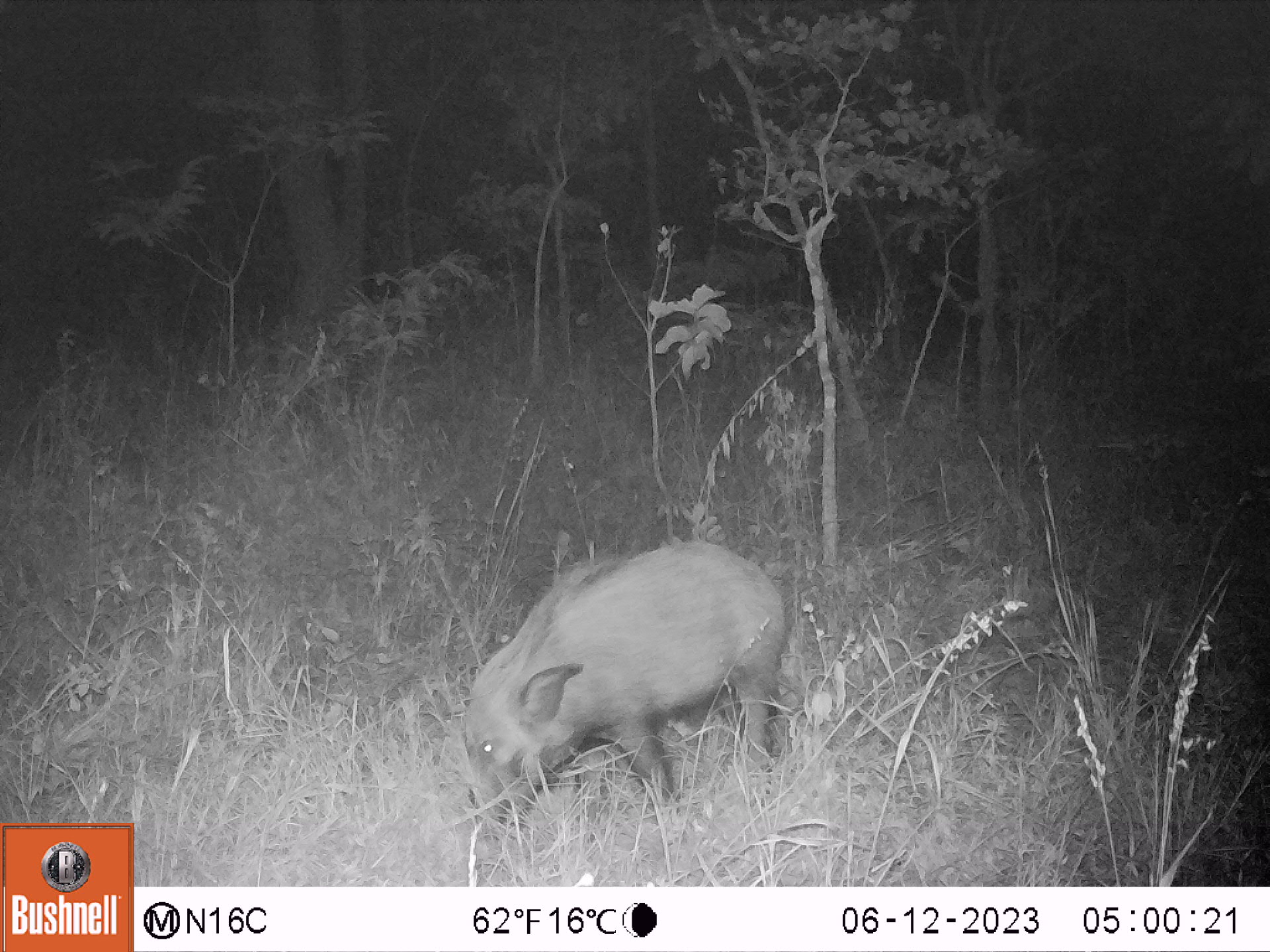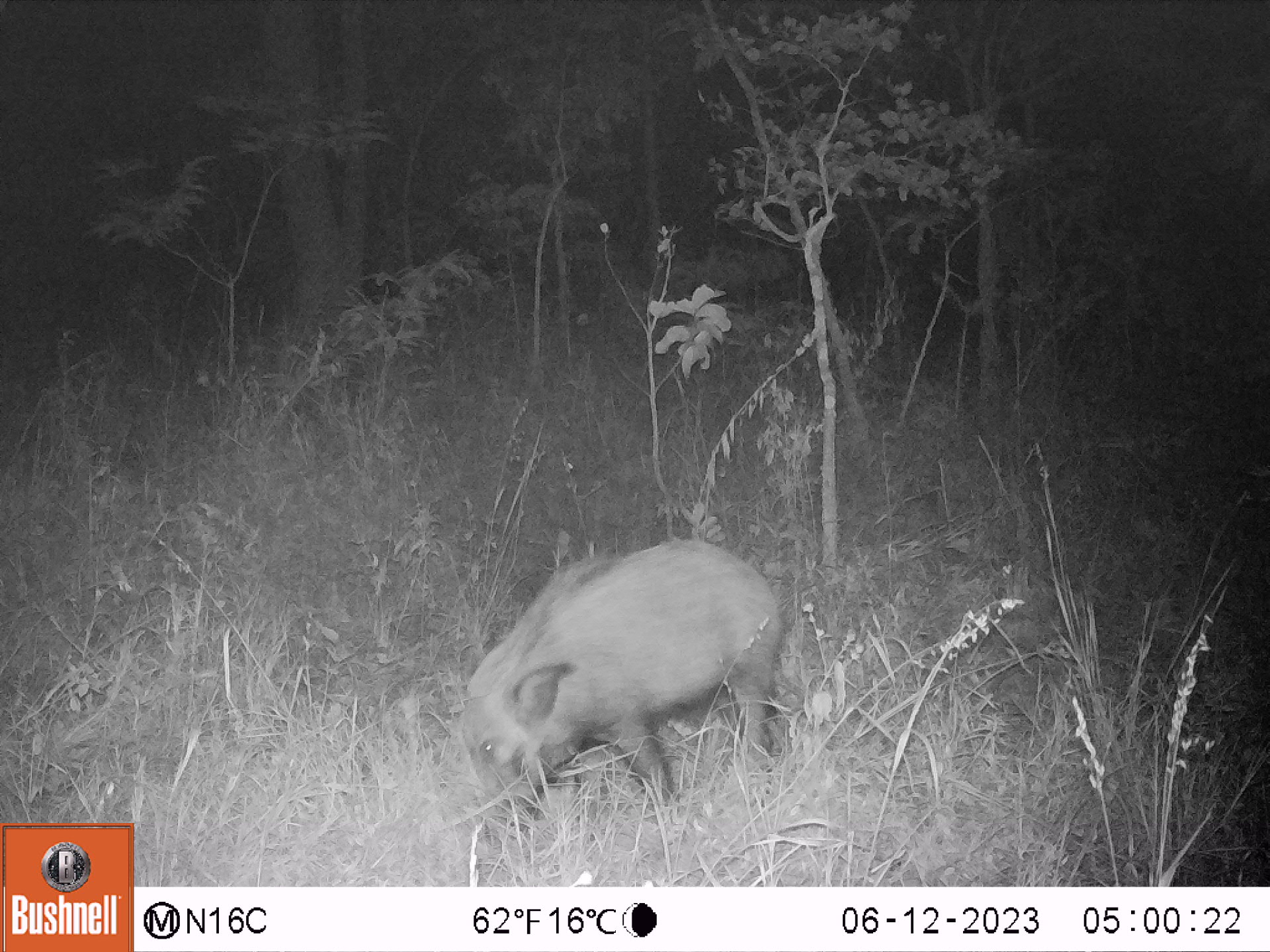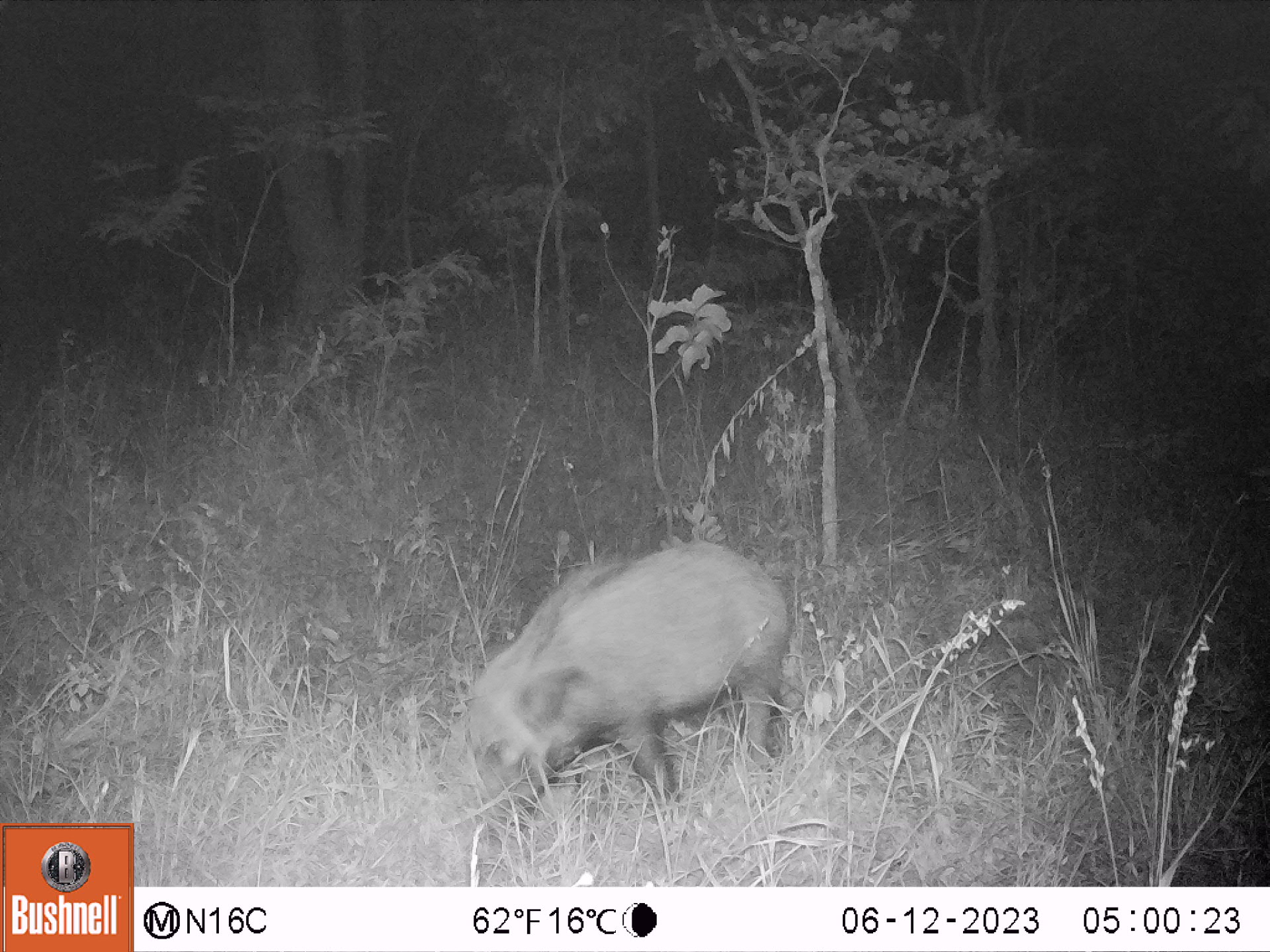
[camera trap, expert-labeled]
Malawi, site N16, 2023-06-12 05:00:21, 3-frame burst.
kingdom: Animalia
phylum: Chordata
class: Mammalia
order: Artiodactyla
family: Suidae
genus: Potamochoerus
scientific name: Potamochoerus larvatus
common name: bushpig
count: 1